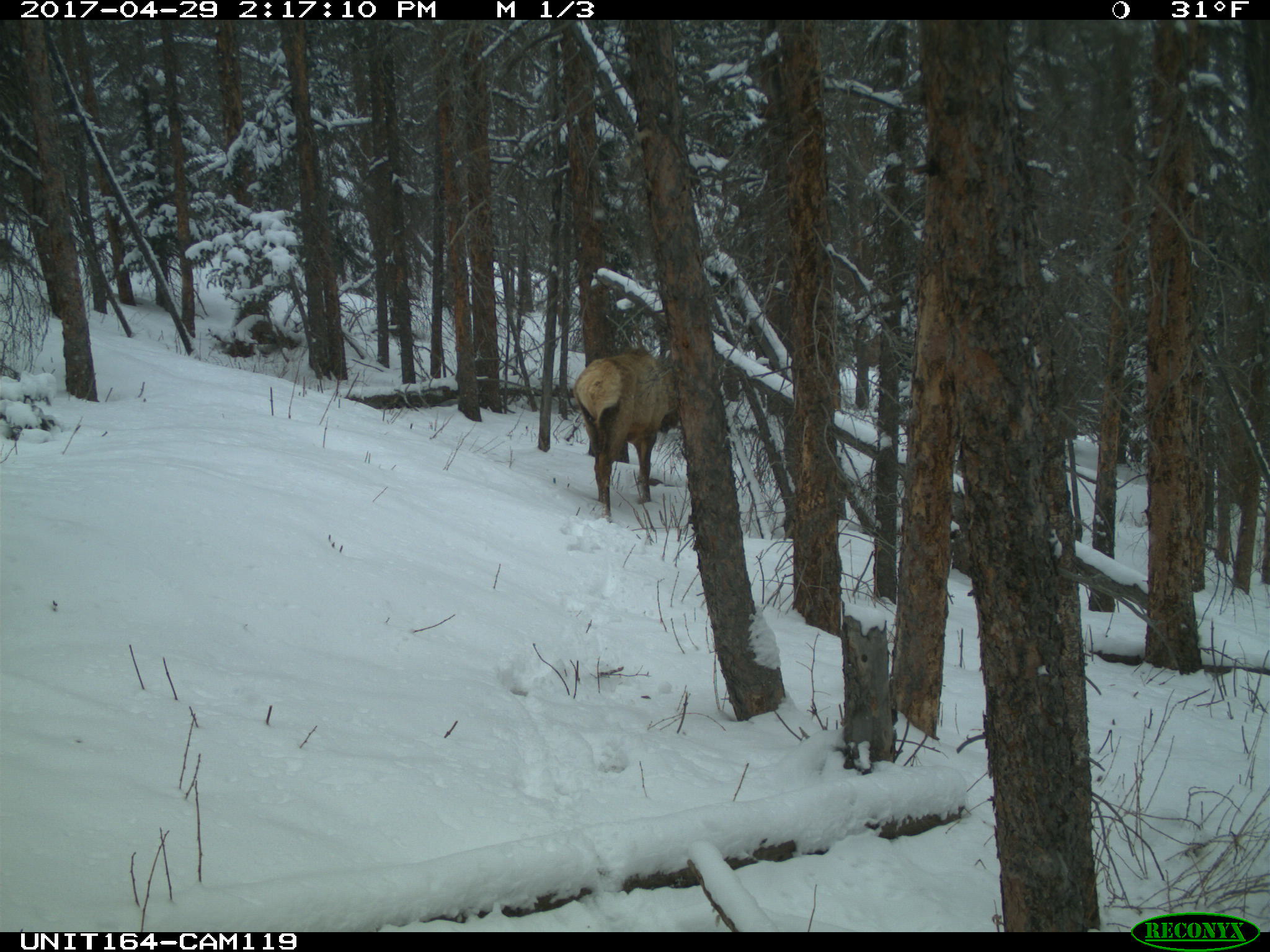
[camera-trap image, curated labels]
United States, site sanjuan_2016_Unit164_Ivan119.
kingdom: Animalia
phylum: Chordata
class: Mammalia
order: Artiodactyla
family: Cervidae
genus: Cervus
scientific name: Cervus elaphus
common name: red deer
Cervus elaphus (red deer).